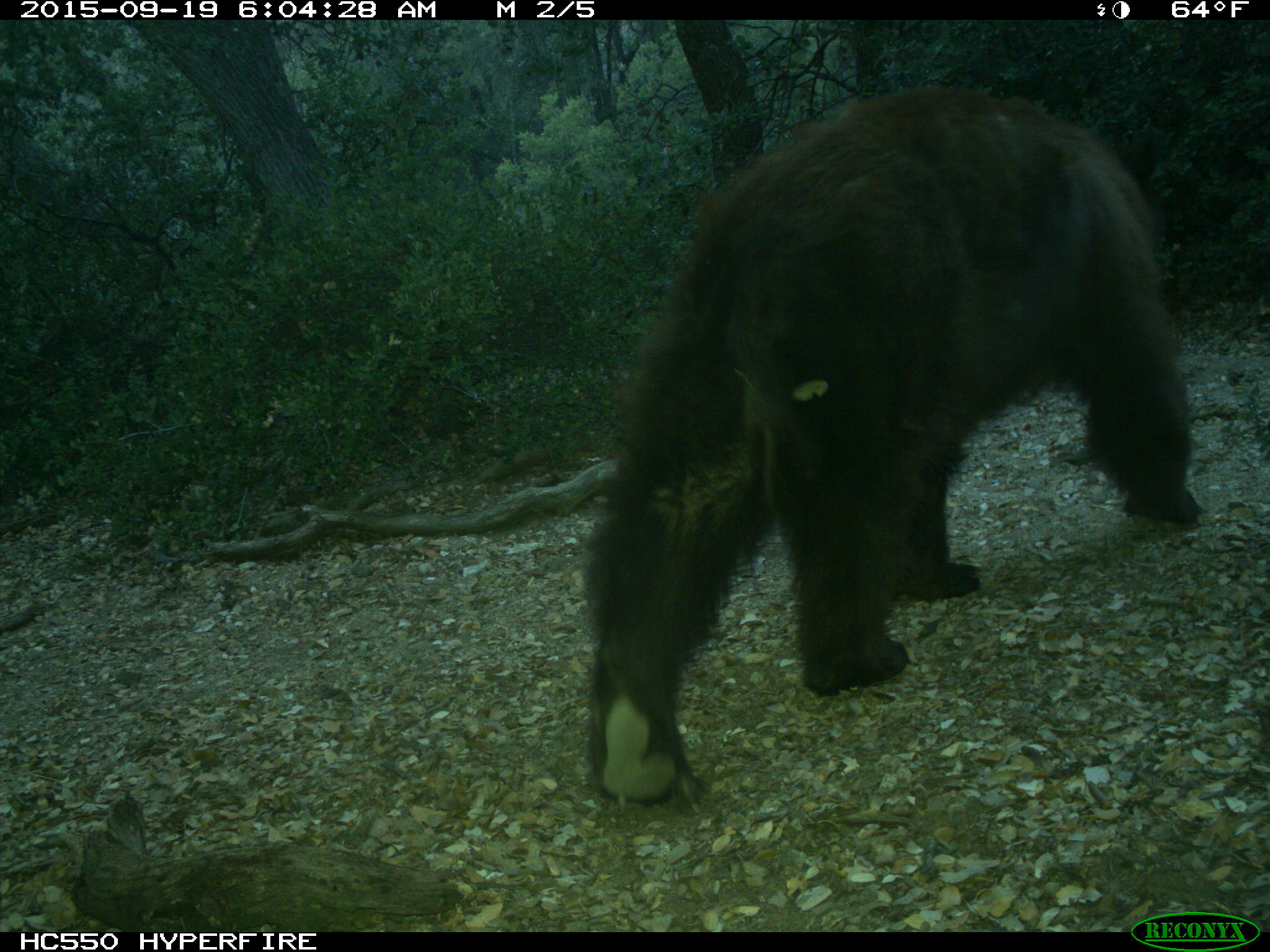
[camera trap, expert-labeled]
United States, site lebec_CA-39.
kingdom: Animalia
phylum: Chordata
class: Mammalia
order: Carnivora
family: Ursidae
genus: Ursus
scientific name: Ursus americanus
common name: american black bear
Ursus americanus (american black bear).